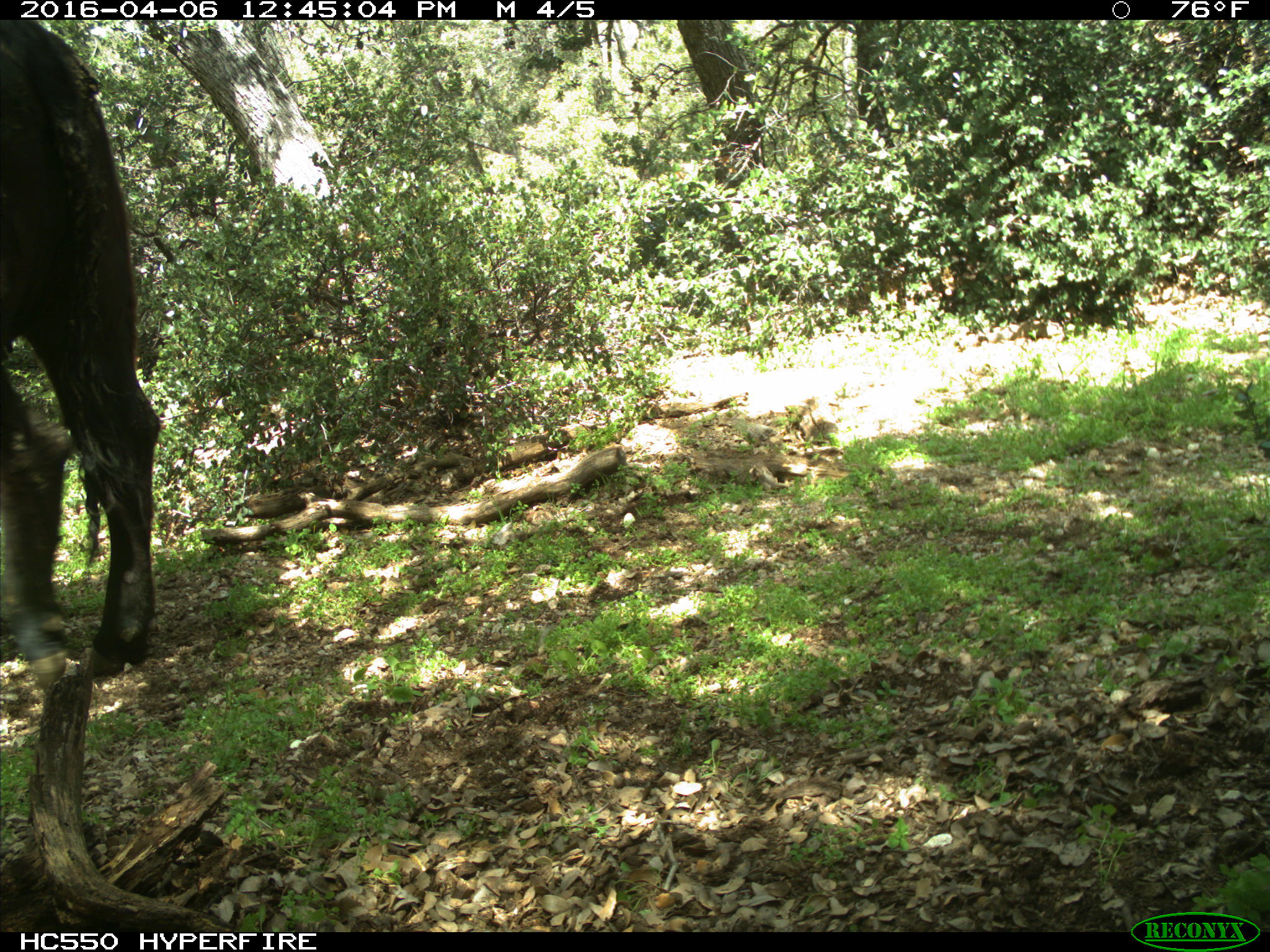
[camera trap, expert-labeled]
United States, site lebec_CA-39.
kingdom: Animalia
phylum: Chordata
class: Mammalia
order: Artiodactyla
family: Bovidae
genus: Bos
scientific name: Bos taurus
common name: domestic cow